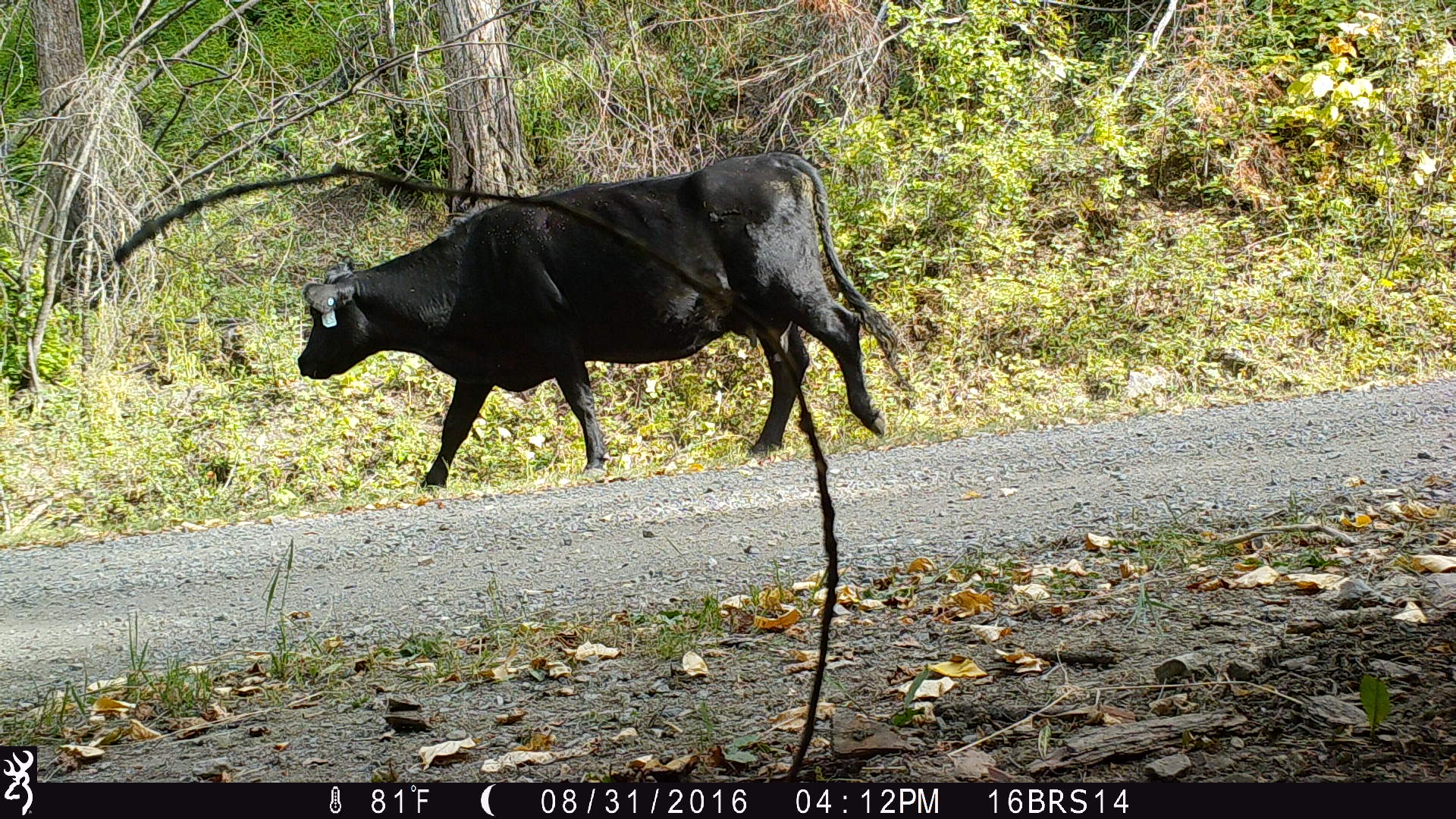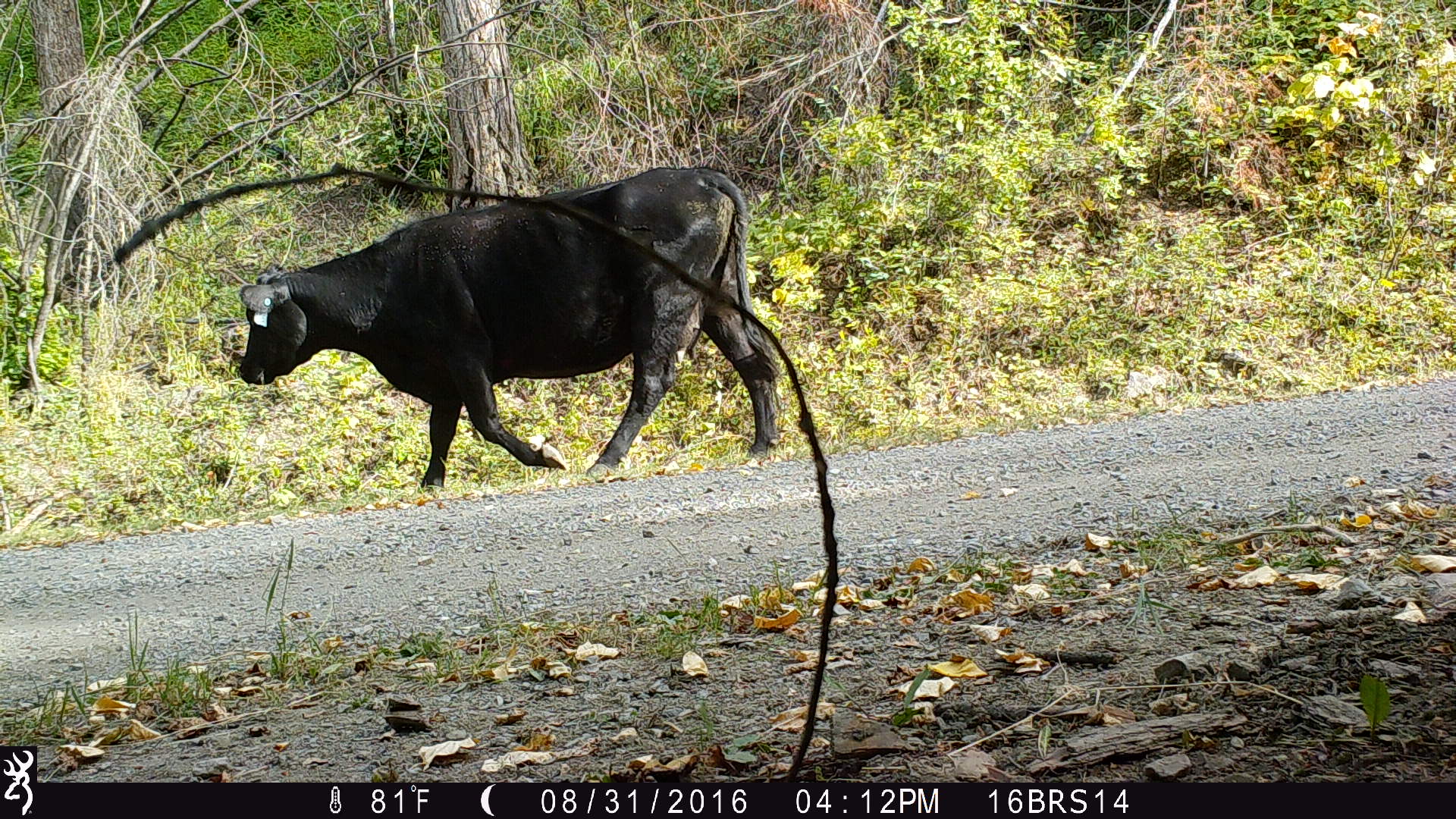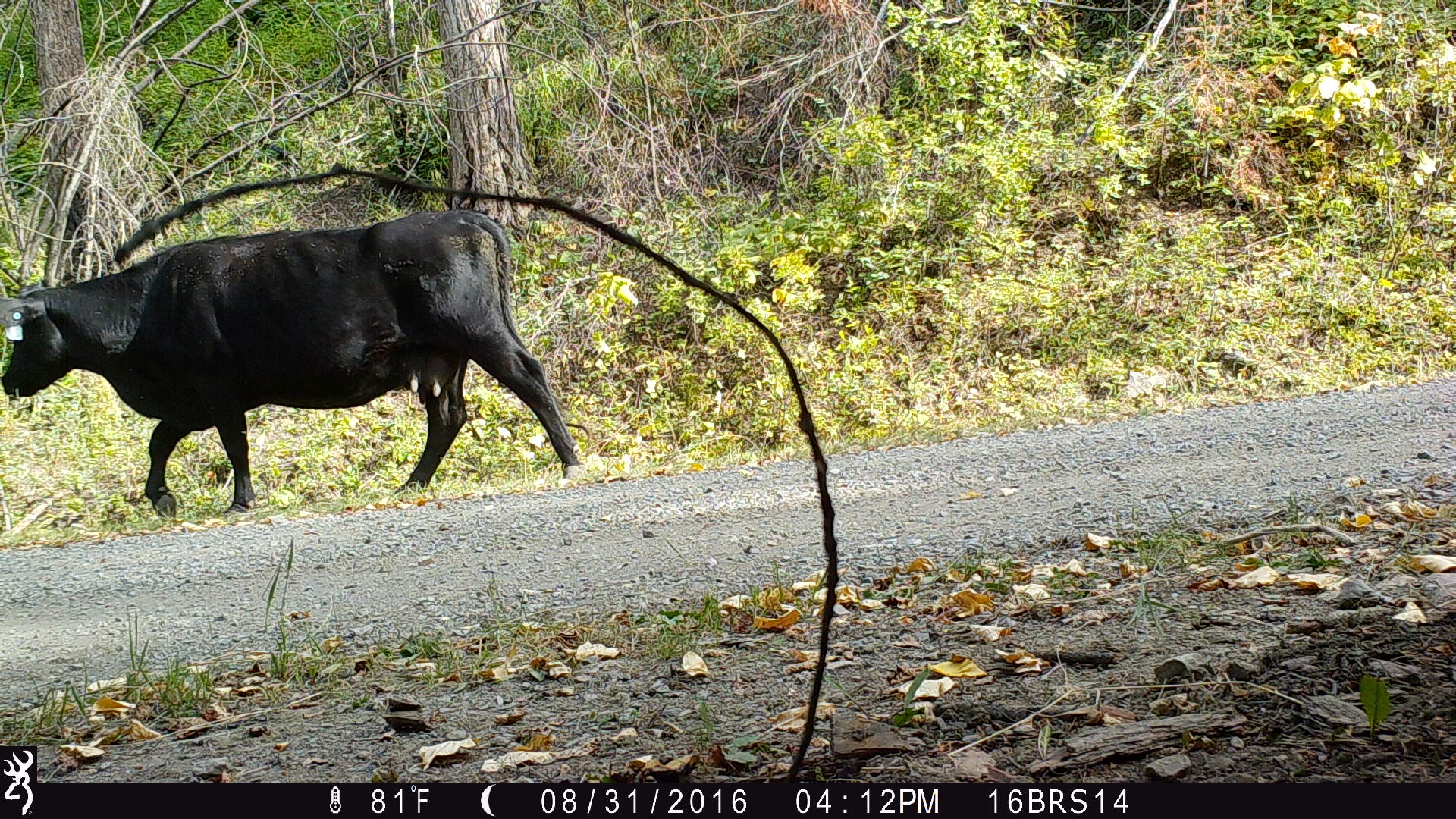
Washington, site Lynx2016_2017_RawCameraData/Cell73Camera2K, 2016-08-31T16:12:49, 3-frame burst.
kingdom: Animalia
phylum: Chordata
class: Mammalia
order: Artiodactyla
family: Bovidae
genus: Bos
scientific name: Bos taurus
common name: domestic cattle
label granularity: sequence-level